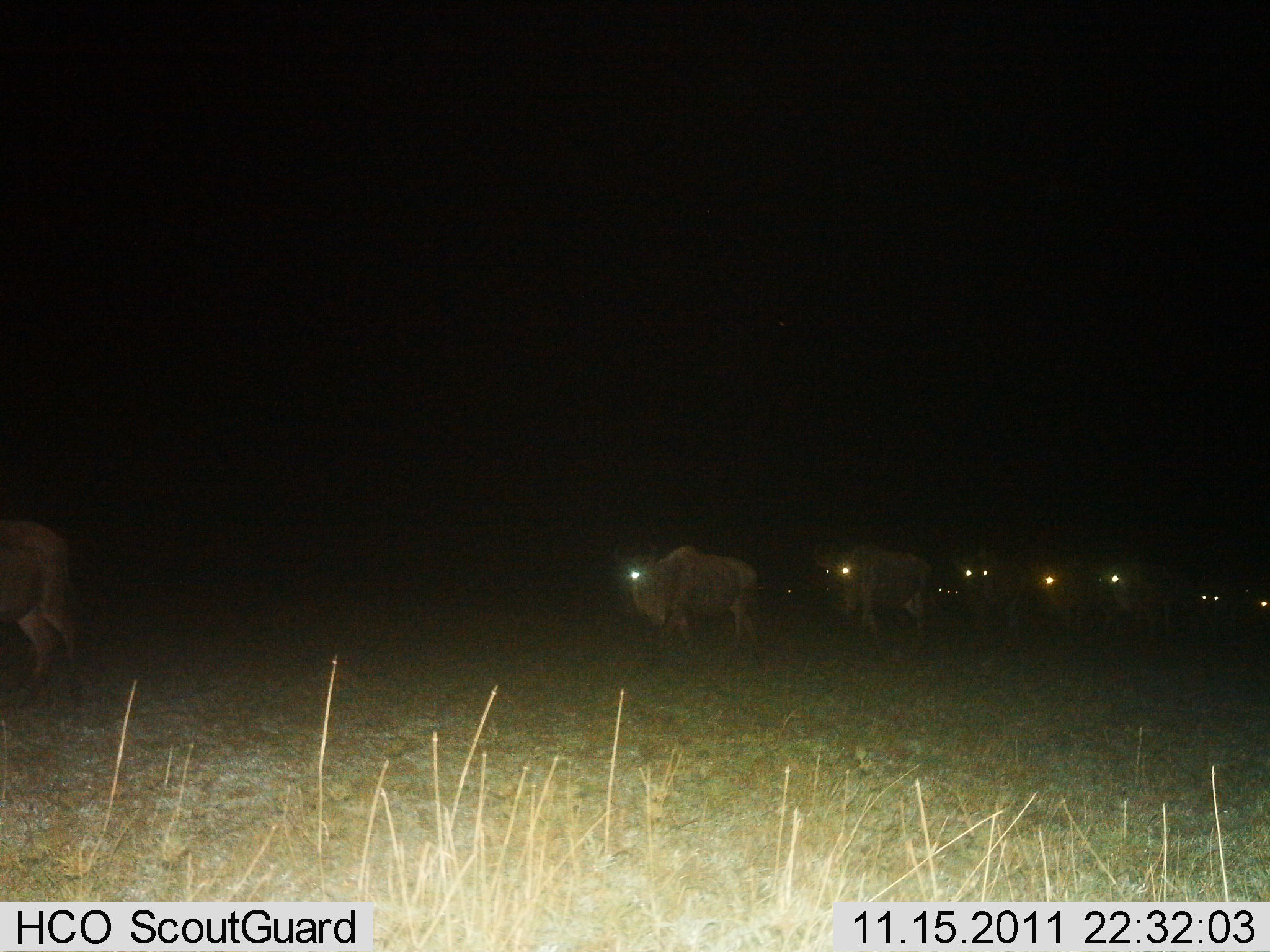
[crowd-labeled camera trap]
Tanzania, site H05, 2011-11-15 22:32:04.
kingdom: Animalia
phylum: Chordata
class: Mammalia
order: Artiodactyla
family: Bovidae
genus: Connochaetes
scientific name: Connochaetes taurinus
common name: blue wildebeest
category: wildebeest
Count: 8.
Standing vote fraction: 0%.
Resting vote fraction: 0%.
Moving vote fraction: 100%.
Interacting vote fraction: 0%.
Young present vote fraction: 0%.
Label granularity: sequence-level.